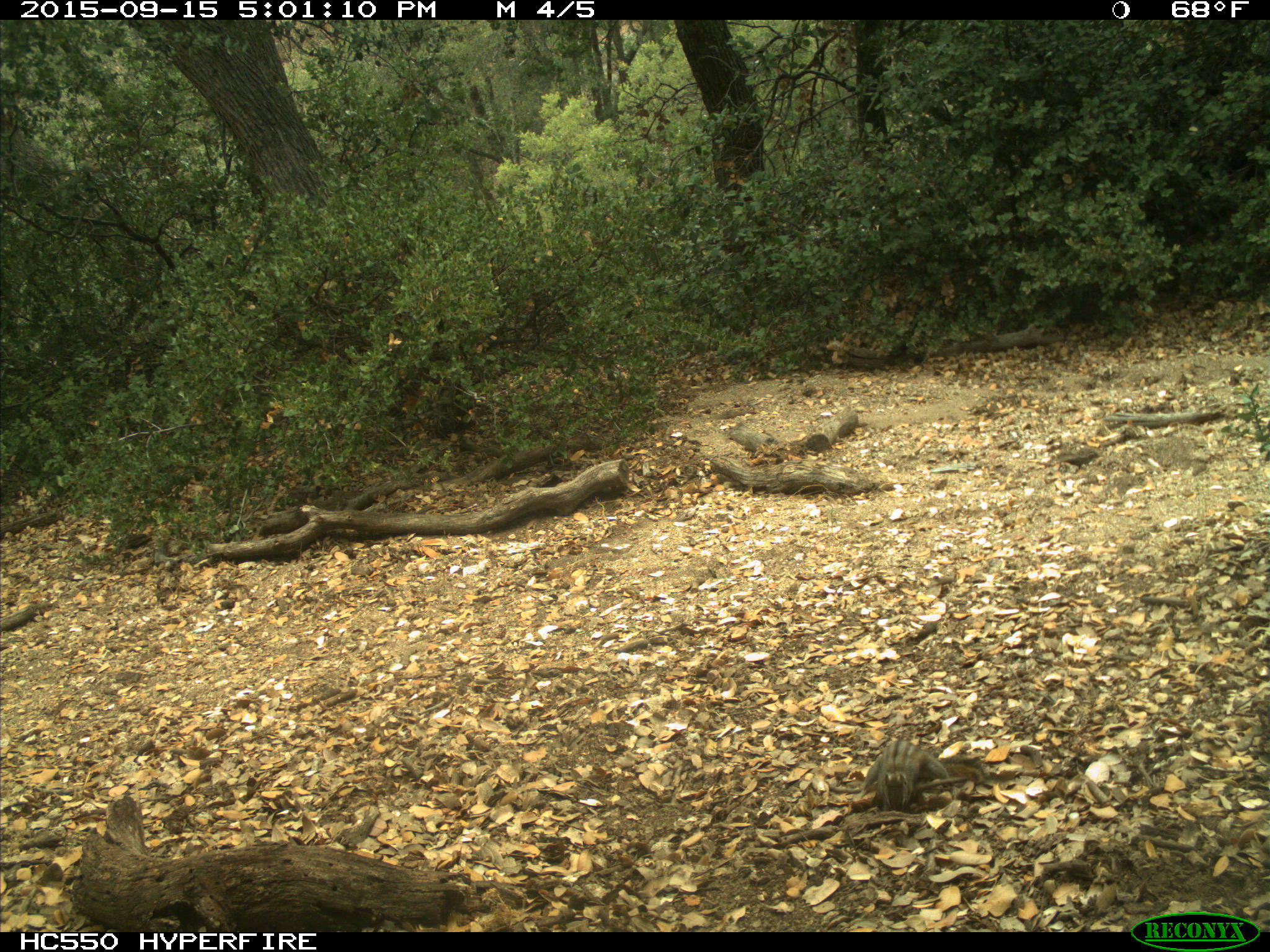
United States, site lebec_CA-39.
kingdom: Animalia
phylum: Chordata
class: Mammalia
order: Rodentia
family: Sciuridae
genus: Tamias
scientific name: Tamias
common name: chipmunk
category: unidentified chipmunk